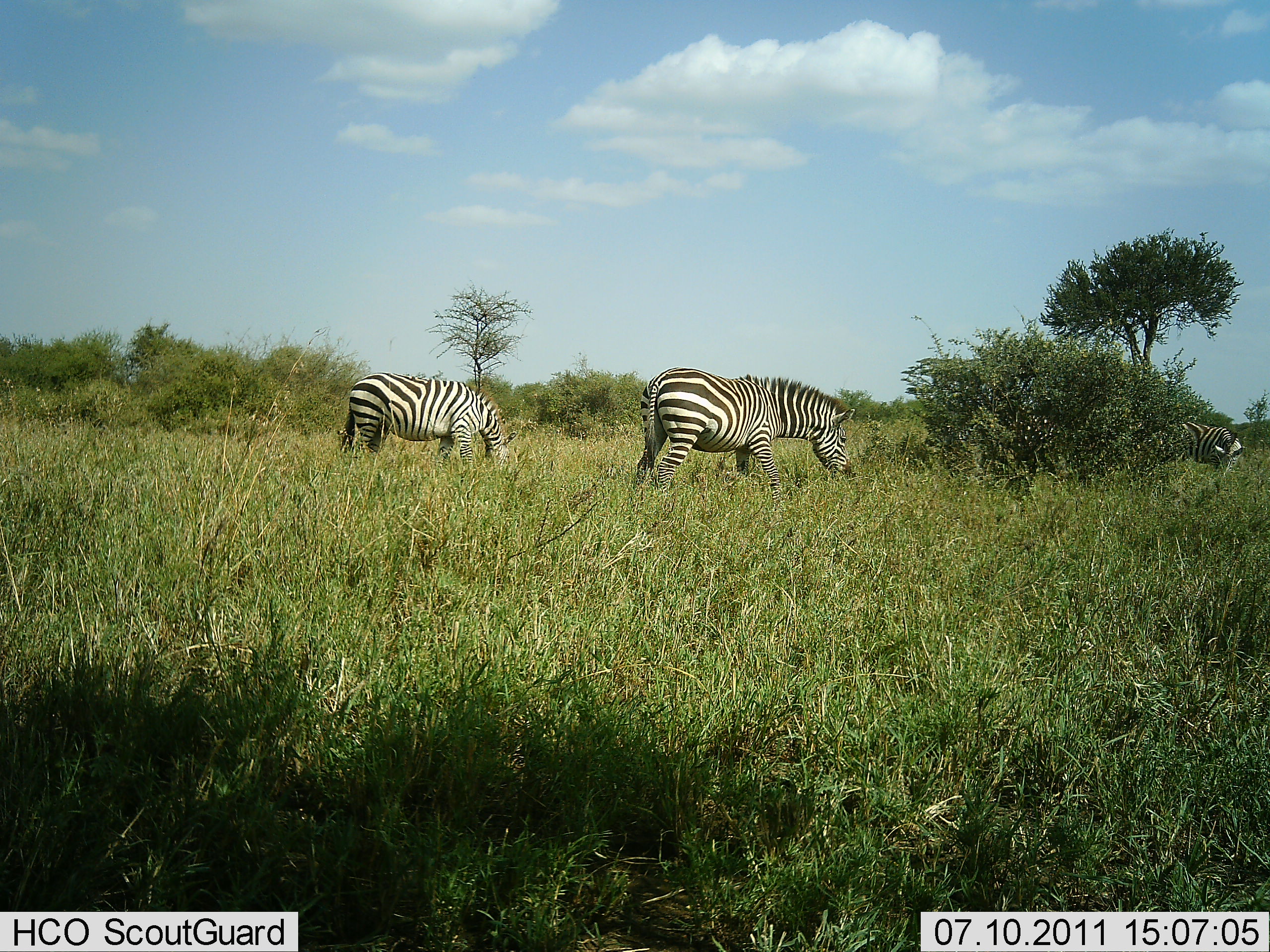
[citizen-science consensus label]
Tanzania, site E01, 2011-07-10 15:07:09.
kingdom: Animalia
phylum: Chordata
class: Mammalia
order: Perissodactyla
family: Equidae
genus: Equus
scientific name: Equus quagga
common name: plains zebra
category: zebra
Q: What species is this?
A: Zebra (plains zebra) (Equus quagga).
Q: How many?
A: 3.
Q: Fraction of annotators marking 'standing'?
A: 40%.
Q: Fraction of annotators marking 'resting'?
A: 0%.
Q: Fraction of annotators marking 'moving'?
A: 10%.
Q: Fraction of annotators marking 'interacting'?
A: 0%.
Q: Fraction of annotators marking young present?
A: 0%.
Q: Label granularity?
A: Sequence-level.